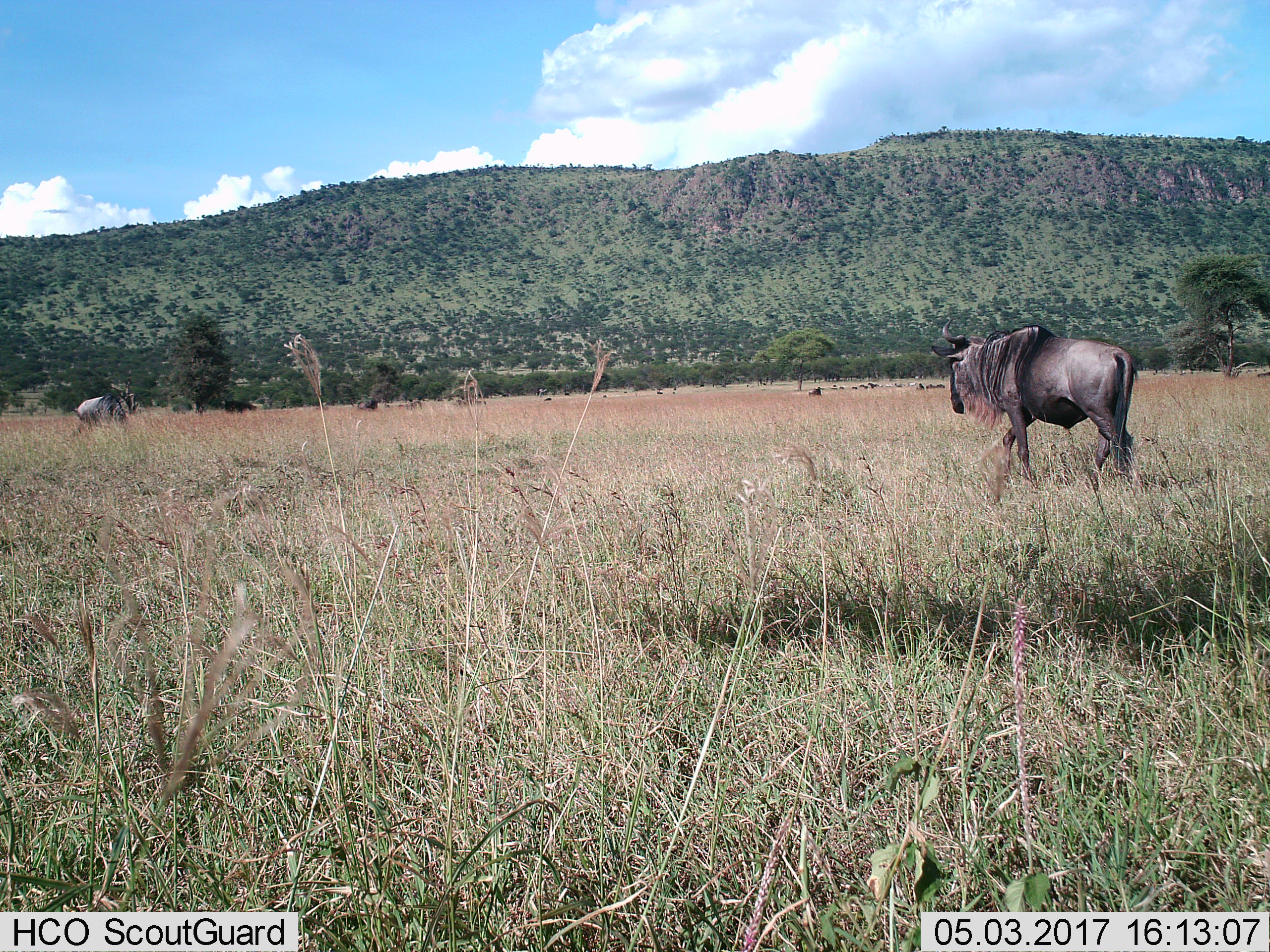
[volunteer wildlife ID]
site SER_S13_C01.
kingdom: Animalia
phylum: Chordata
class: Mammalia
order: Artiodactyla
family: Bovidae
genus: Connochaetes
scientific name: Connochaetes taurinus taurinus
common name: blue wildebeest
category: wildebeestblue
Wildebeestblue (blue wildebeest) (Connochaetes taurinus taurinus), count 11-50. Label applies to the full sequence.